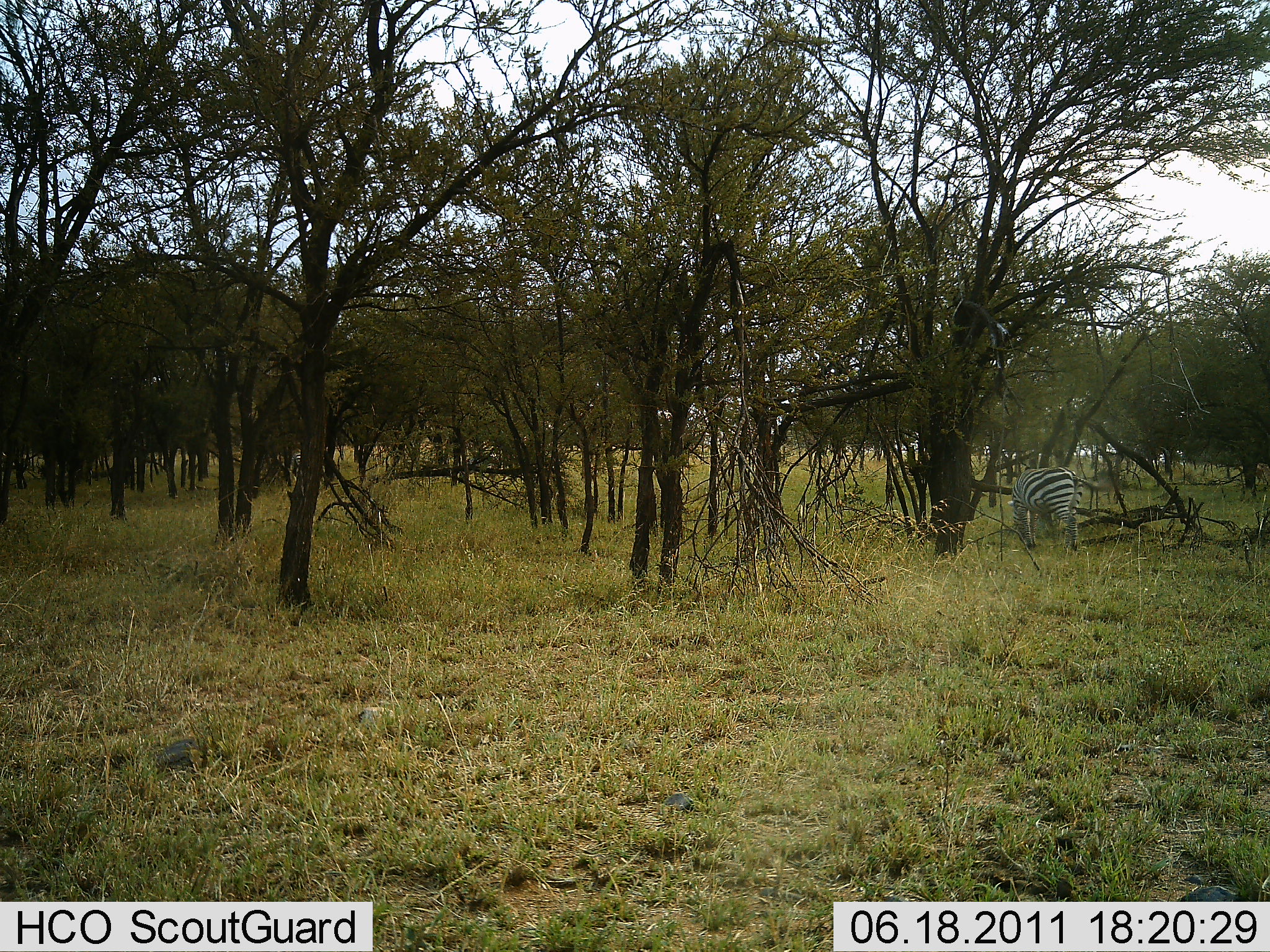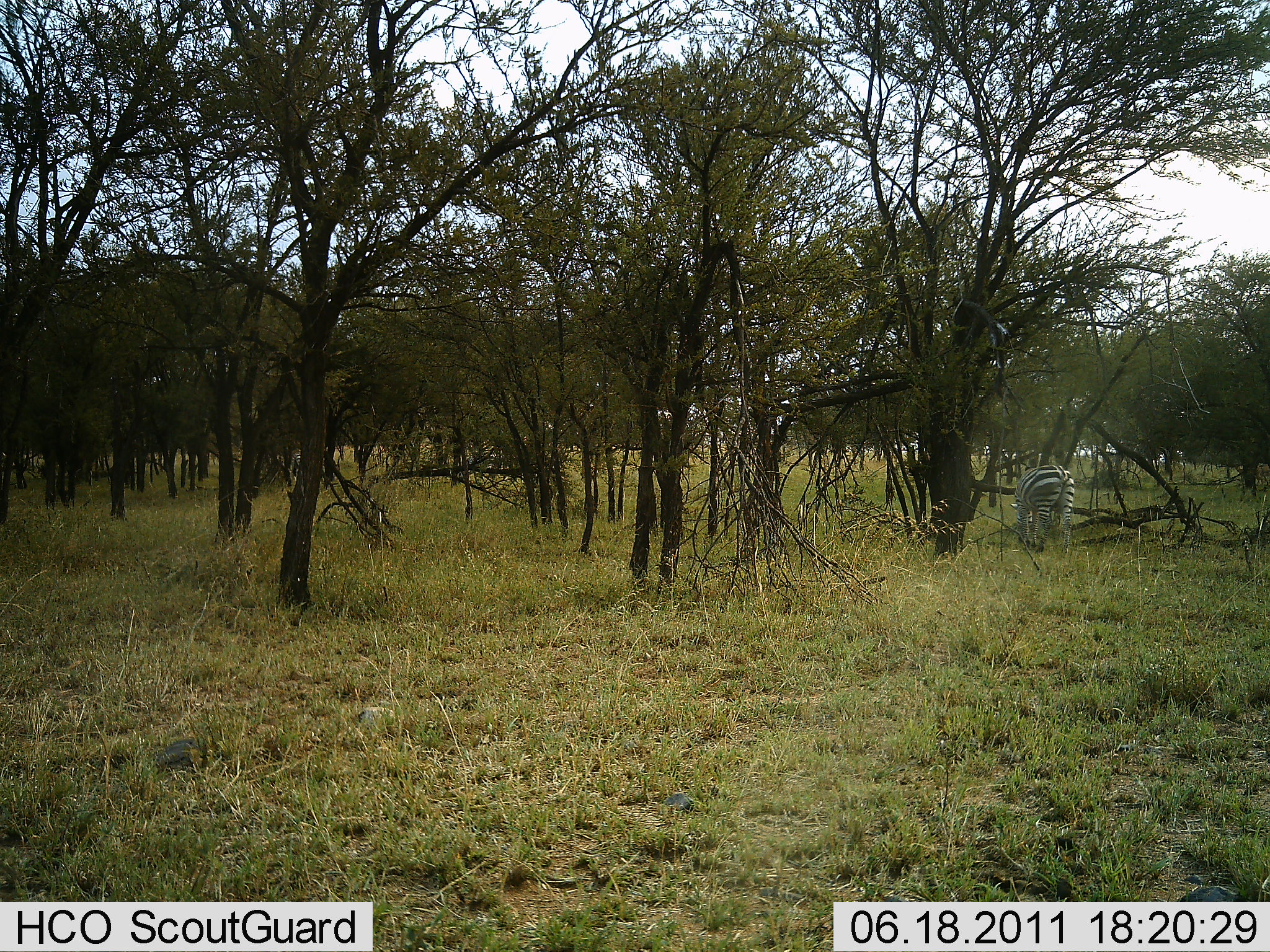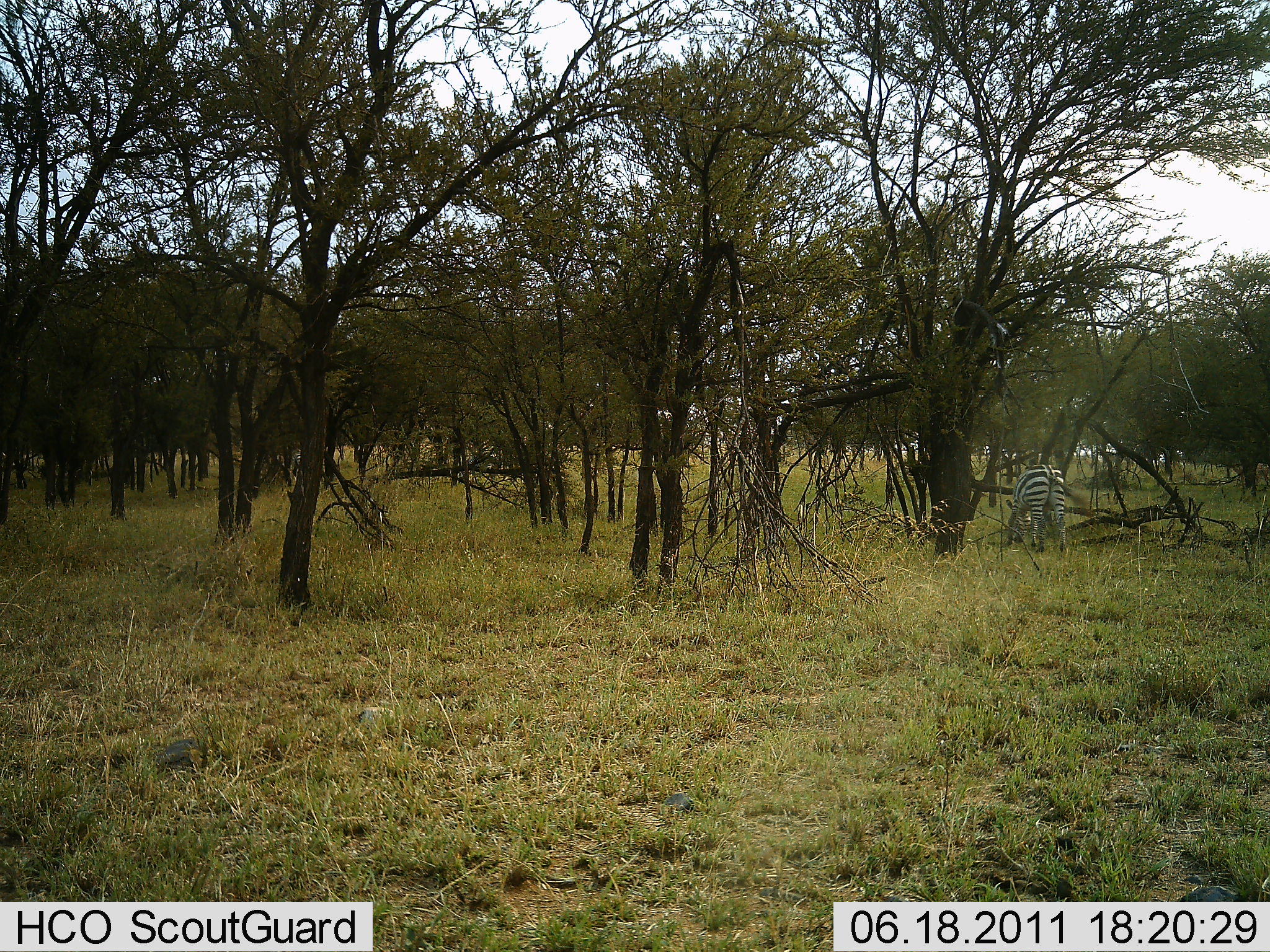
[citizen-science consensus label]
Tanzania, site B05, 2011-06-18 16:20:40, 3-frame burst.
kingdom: Animalia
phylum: Chordata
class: Mammalia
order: Perissodactyla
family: Equidae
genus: Equus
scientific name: Equus quagga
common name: plains zebra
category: zebra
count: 1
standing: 13%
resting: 0%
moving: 20%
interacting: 0%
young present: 0%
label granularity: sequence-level